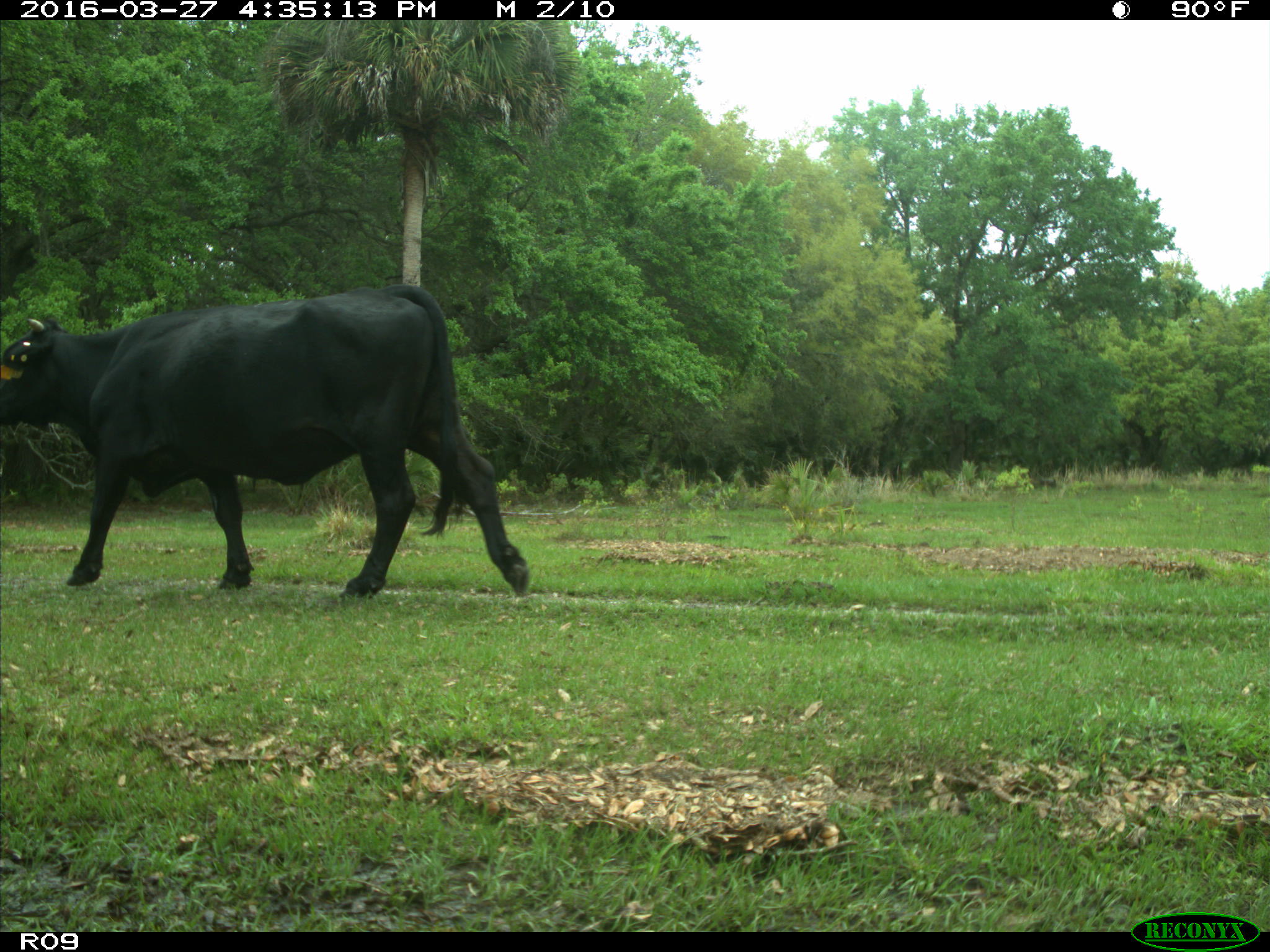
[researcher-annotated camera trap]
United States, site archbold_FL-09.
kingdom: Animalia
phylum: Chordata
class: Mammalia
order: Artiodactyla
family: Bovidae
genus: Bos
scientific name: Bos taurus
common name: domestic cow